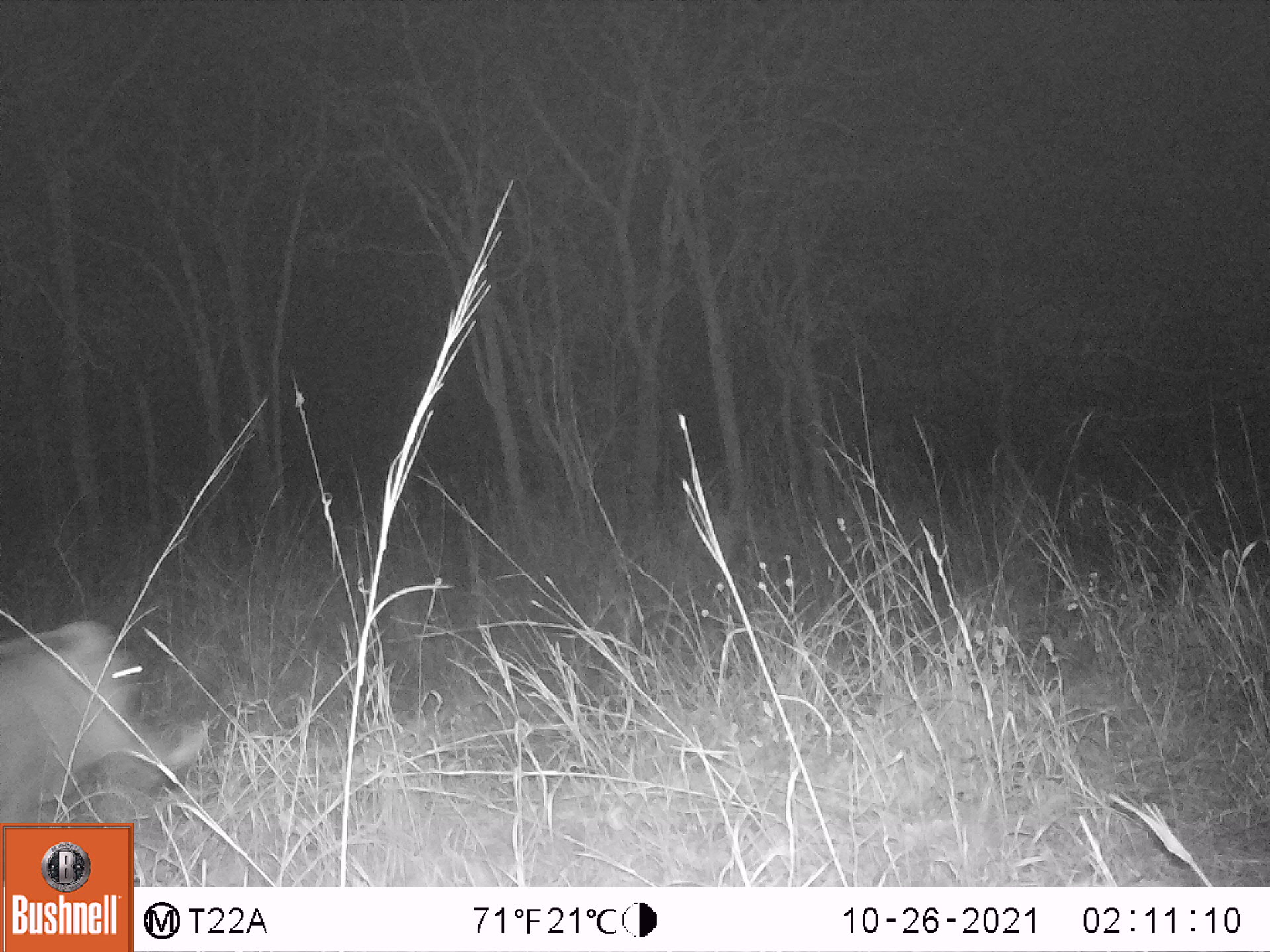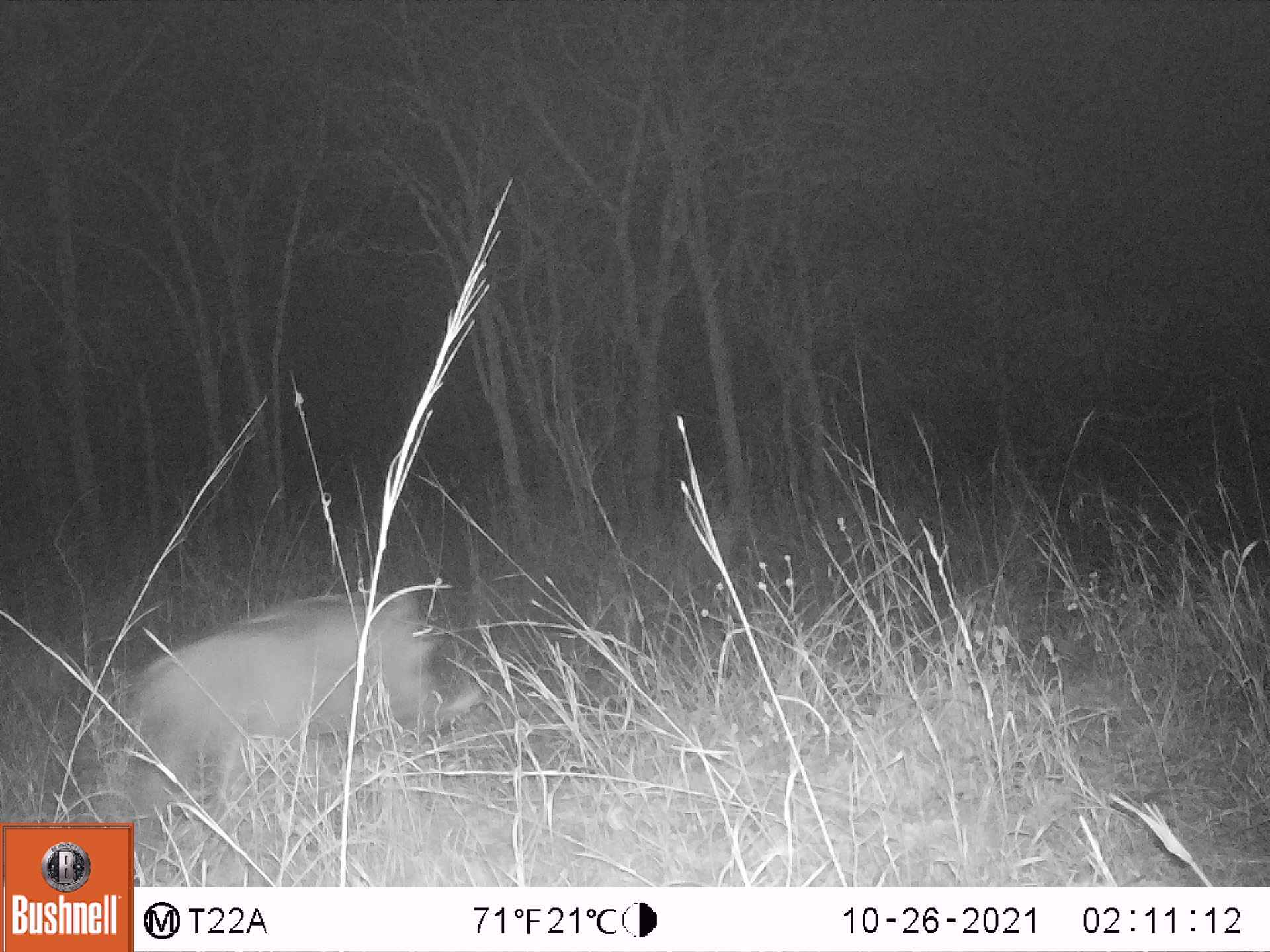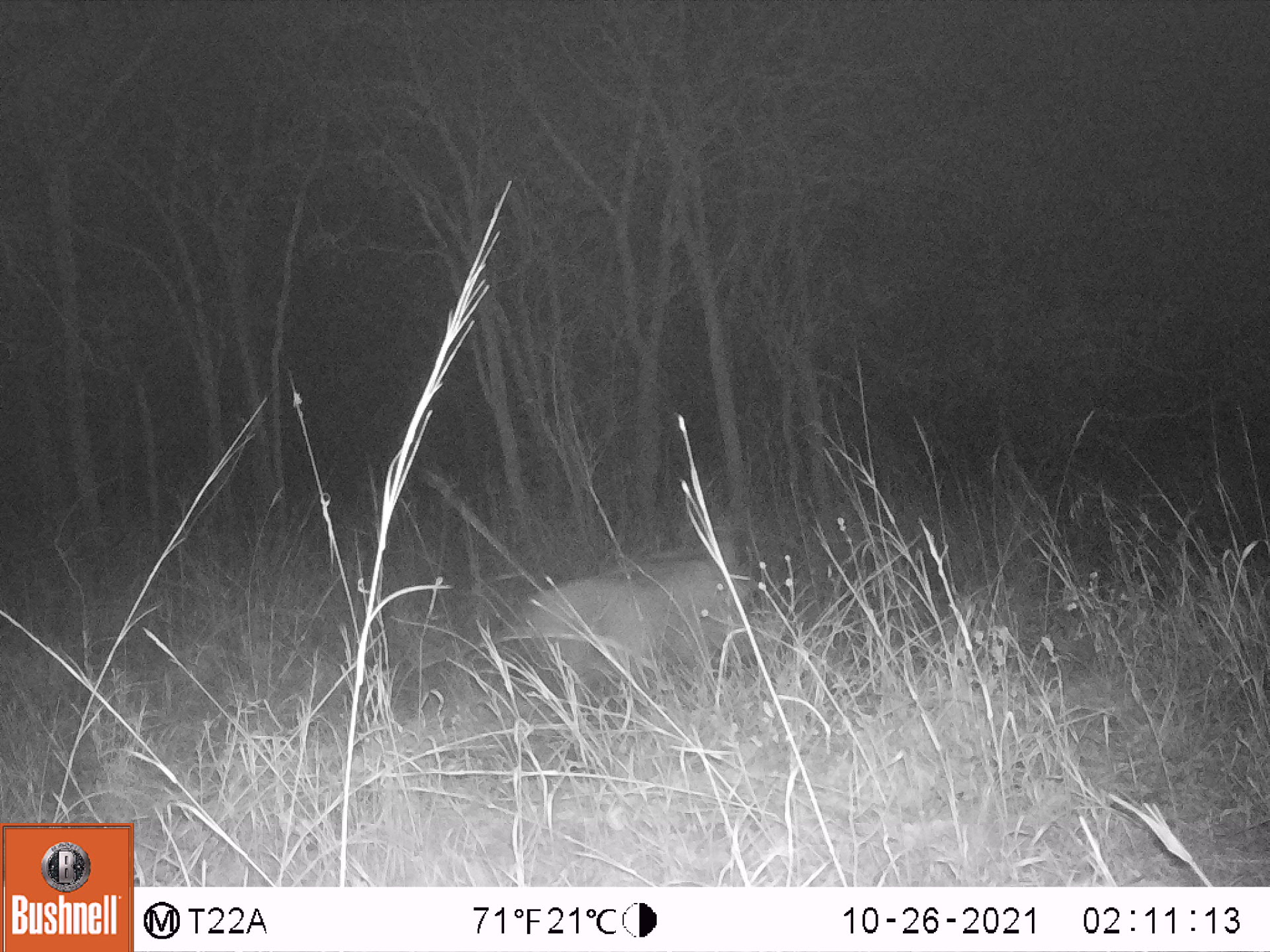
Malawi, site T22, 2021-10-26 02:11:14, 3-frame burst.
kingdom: Animalia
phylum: Chordata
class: Mammalia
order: Artiodactyla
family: Suidae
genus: Phacochoerus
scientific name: Phacochoerus africanus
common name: common warthog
Common warthog (Phacochoerus africanus), count 1.